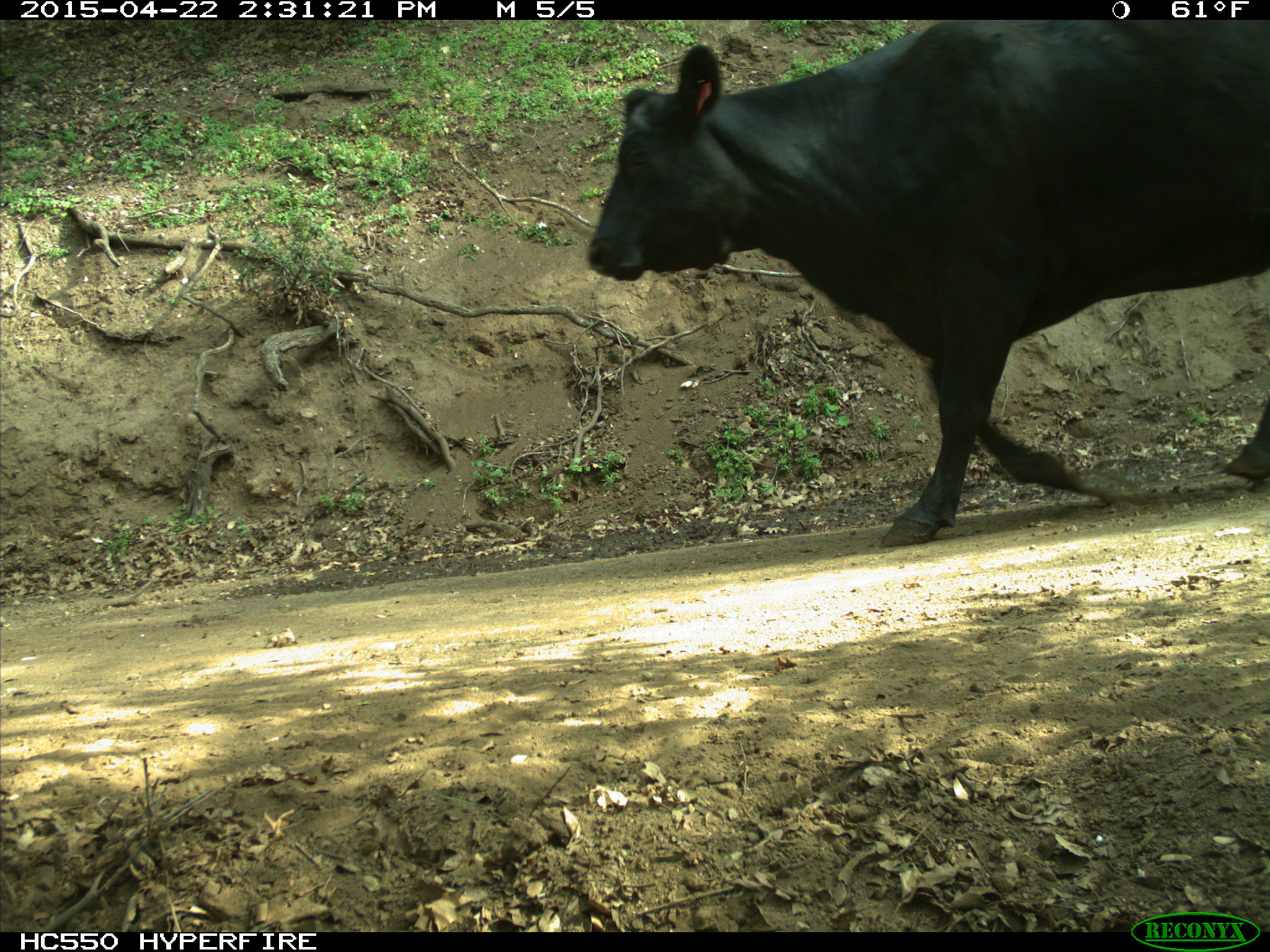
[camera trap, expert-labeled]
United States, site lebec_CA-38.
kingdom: Animalia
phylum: Chordata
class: Mammalia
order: Artiodactyla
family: Bovidae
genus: Bos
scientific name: Bos taurus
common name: domestic cow